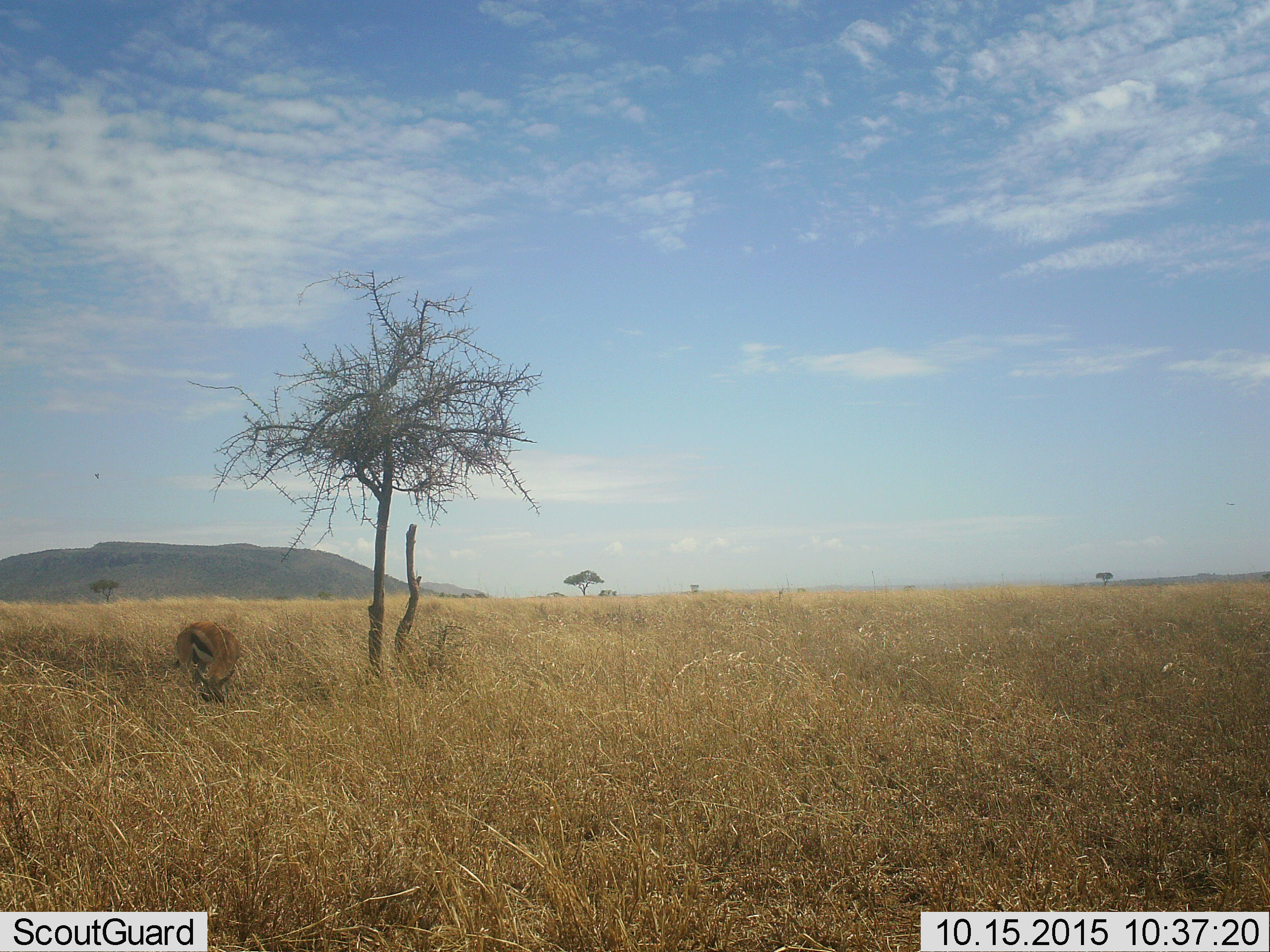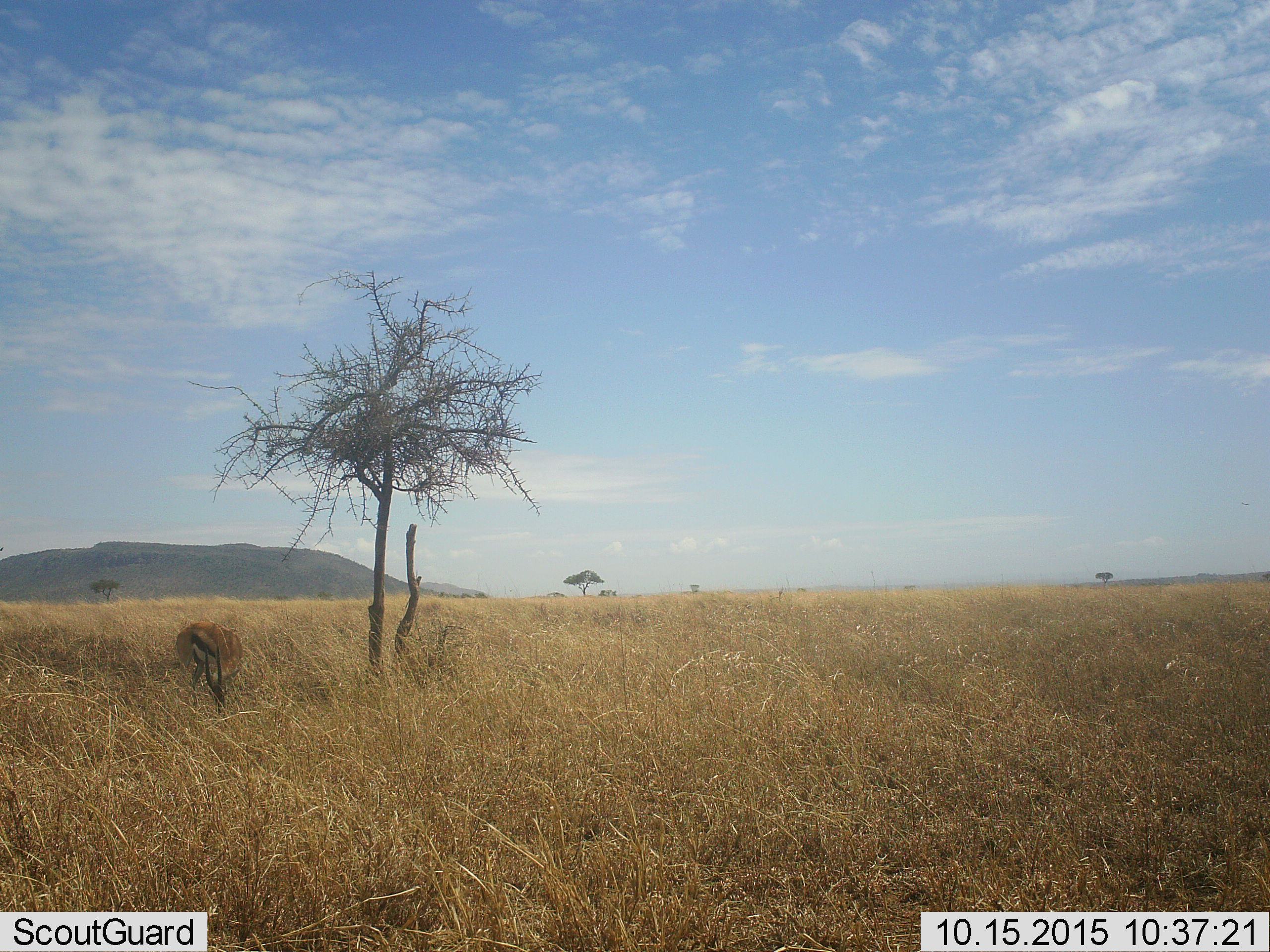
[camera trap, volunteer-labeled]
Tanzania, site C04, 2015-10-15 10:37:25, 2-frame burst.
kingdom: Animalia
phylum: Chordata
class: Mammalia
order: Artiodactyla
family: Bovidae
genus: Eudorcas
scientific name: Eudorcas thomsonii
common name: thomson's gazelle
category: gazellethomsons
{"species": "gazellethomsons (thomson's gazelle) (Eudorcas thomsonii)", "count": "1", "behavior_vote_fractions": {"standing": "17%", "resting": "0%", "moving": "0%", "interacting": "0%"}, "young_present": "0%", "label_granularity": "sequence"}